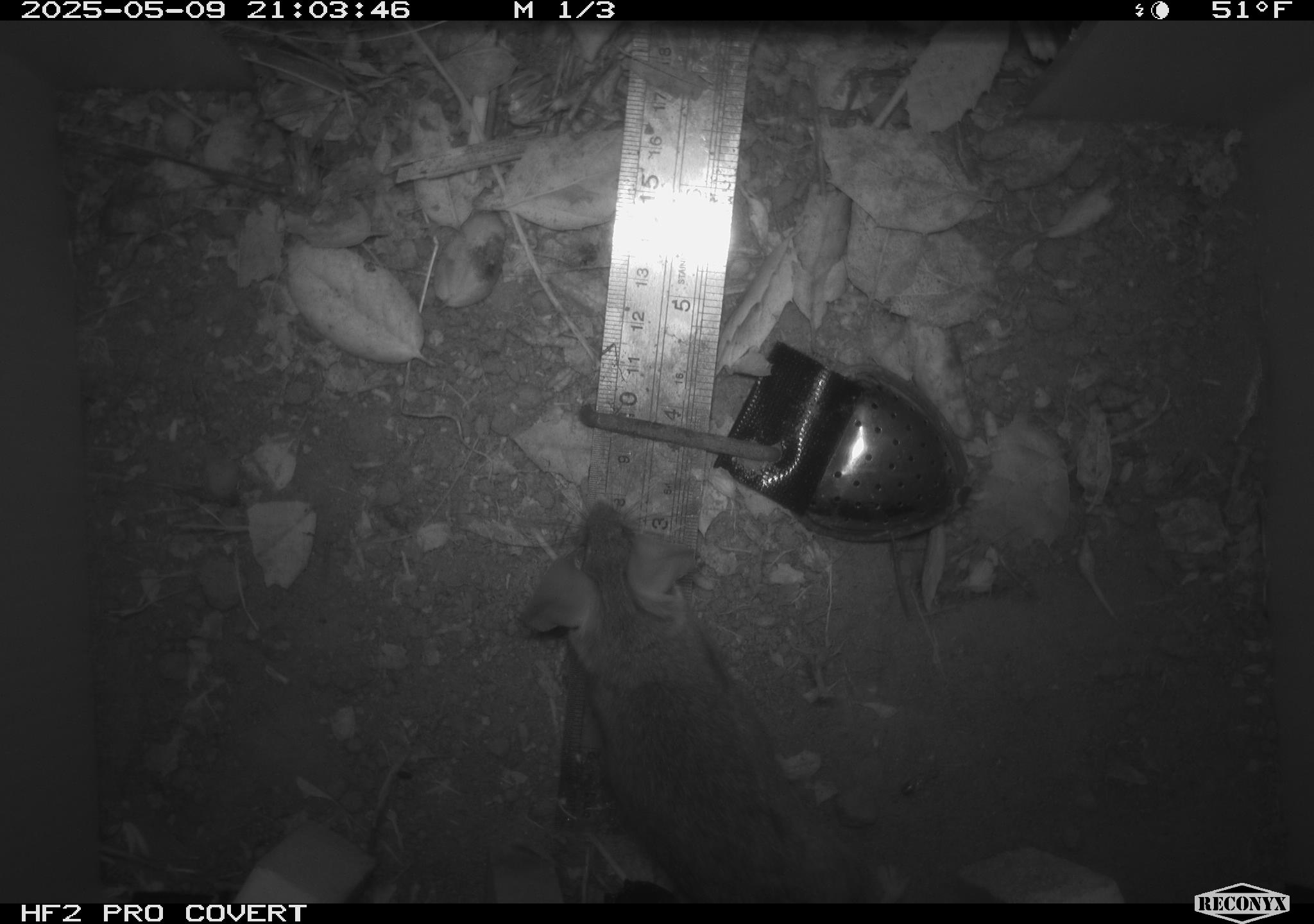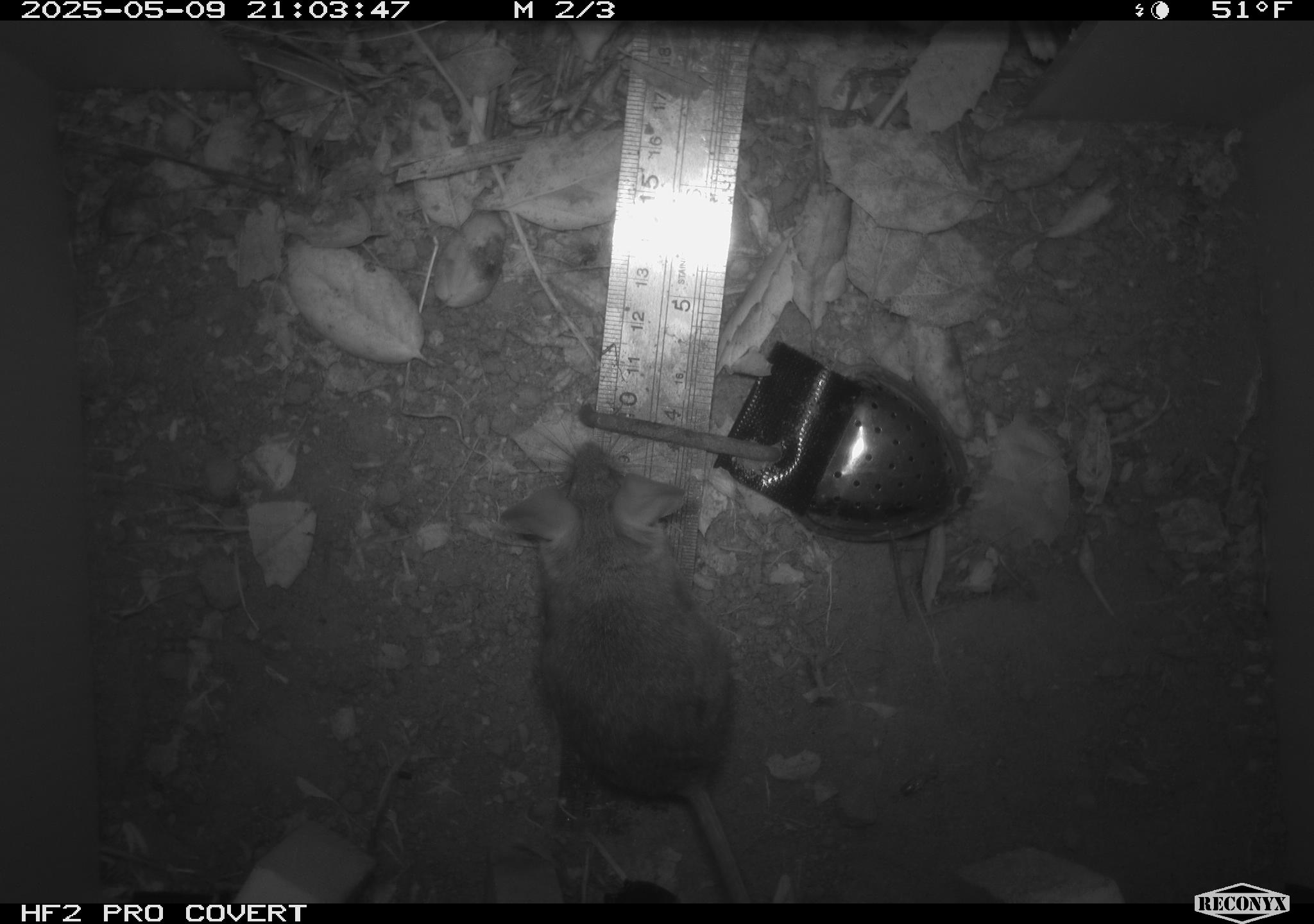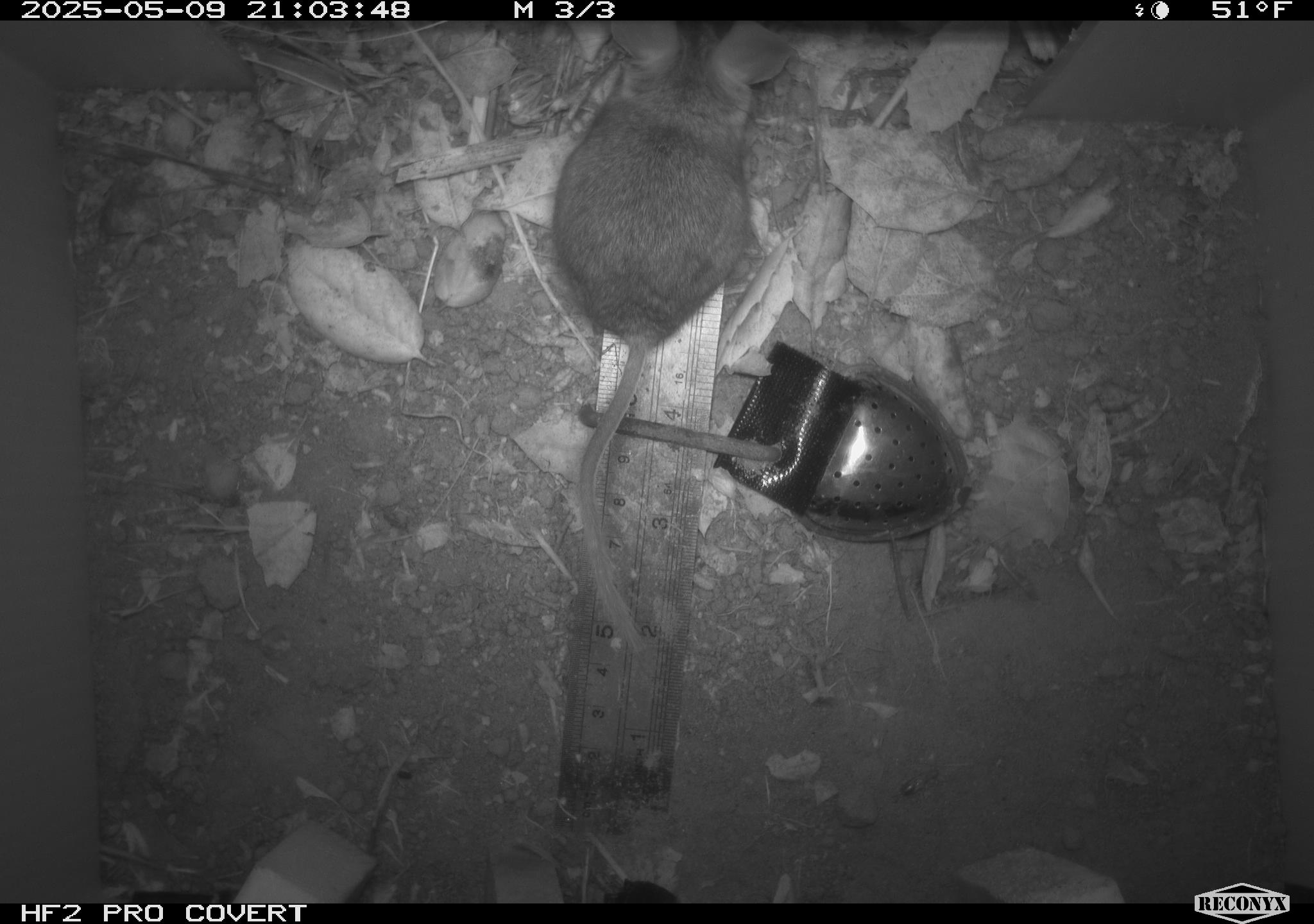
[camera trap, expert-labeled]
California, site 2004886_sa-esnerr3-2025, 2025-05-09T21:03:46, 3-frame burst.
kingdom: Animalia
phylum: Chordata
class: Mammalia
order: Rodentia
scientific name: Rodentia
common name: rodent